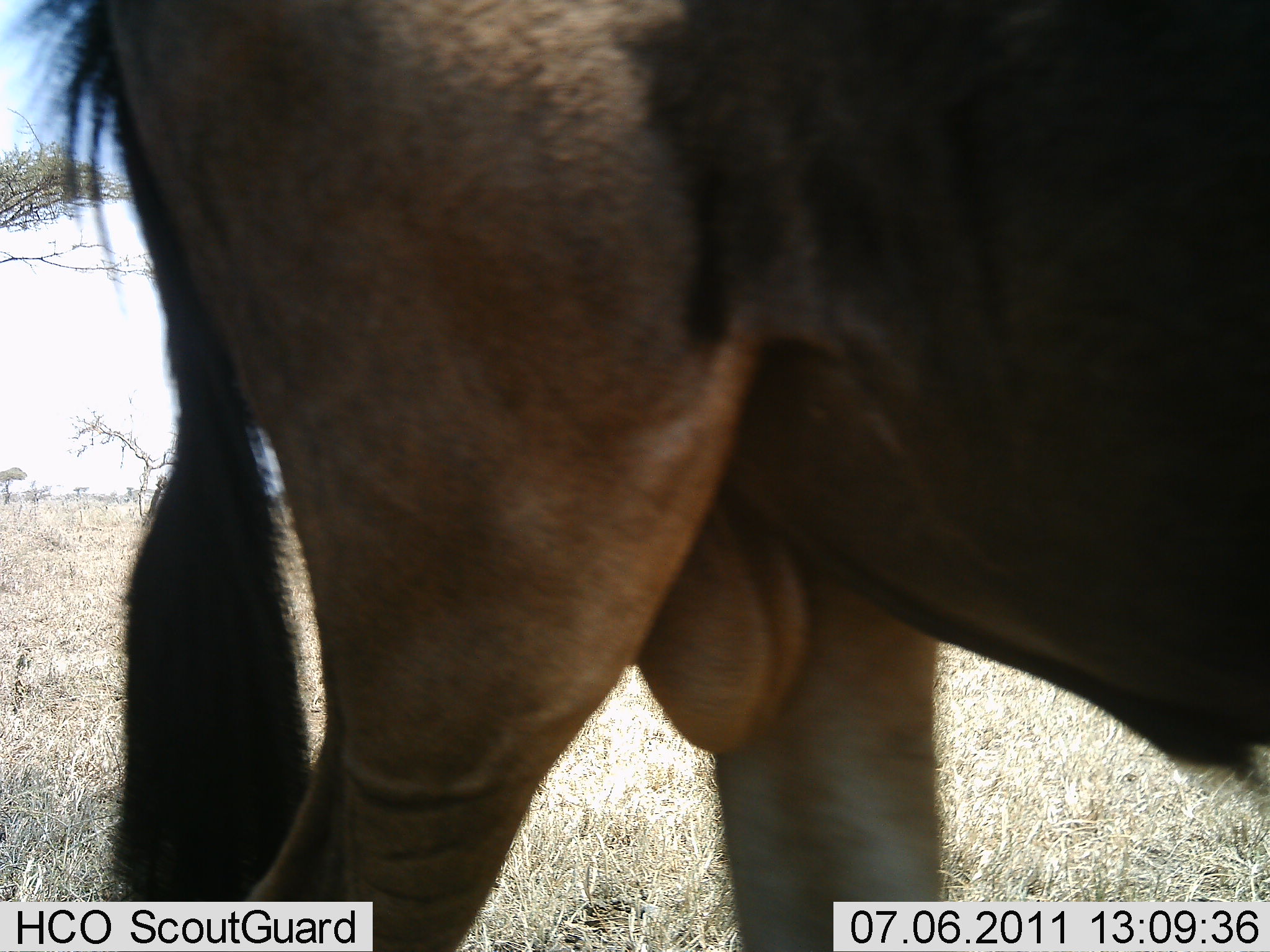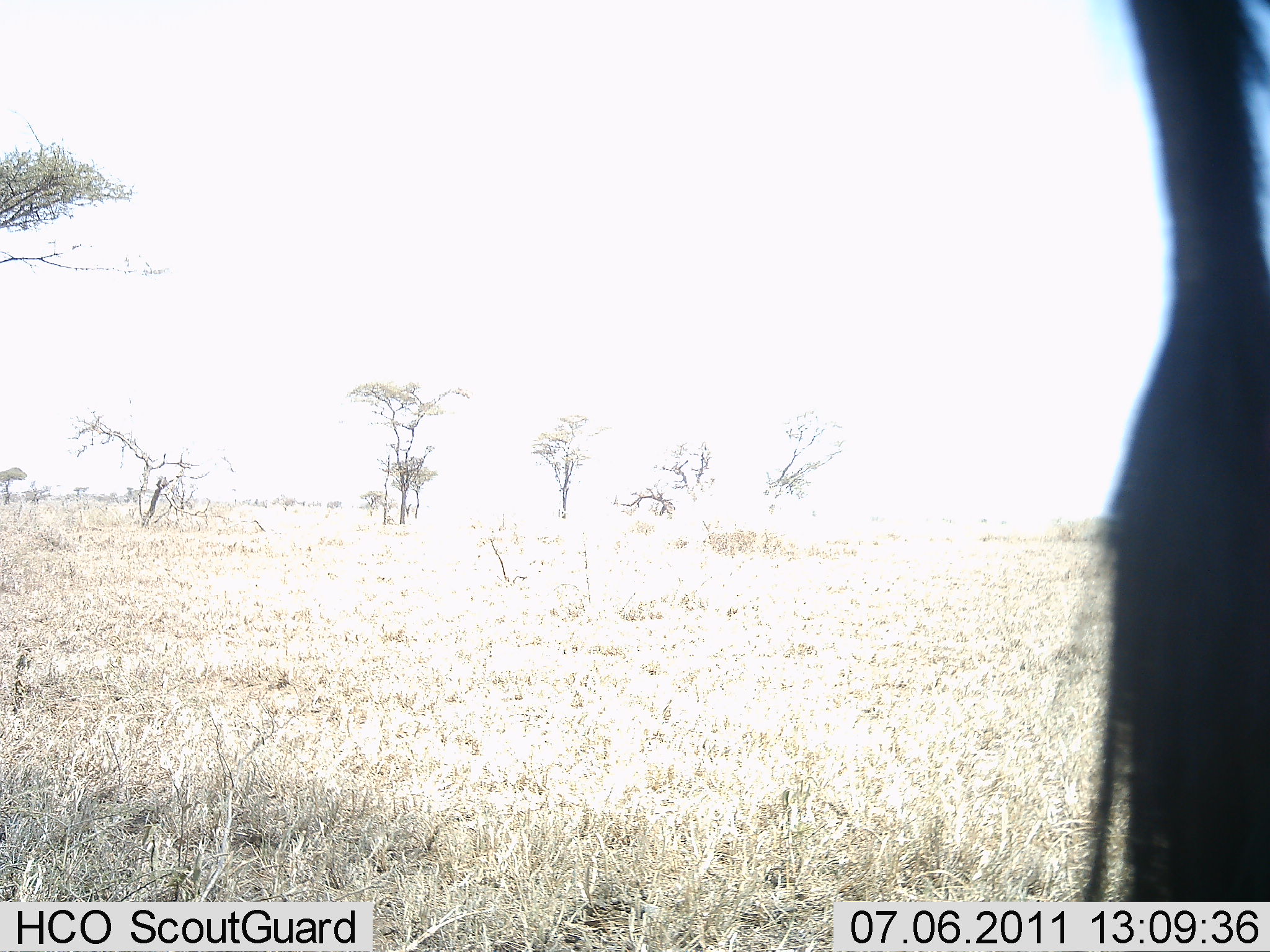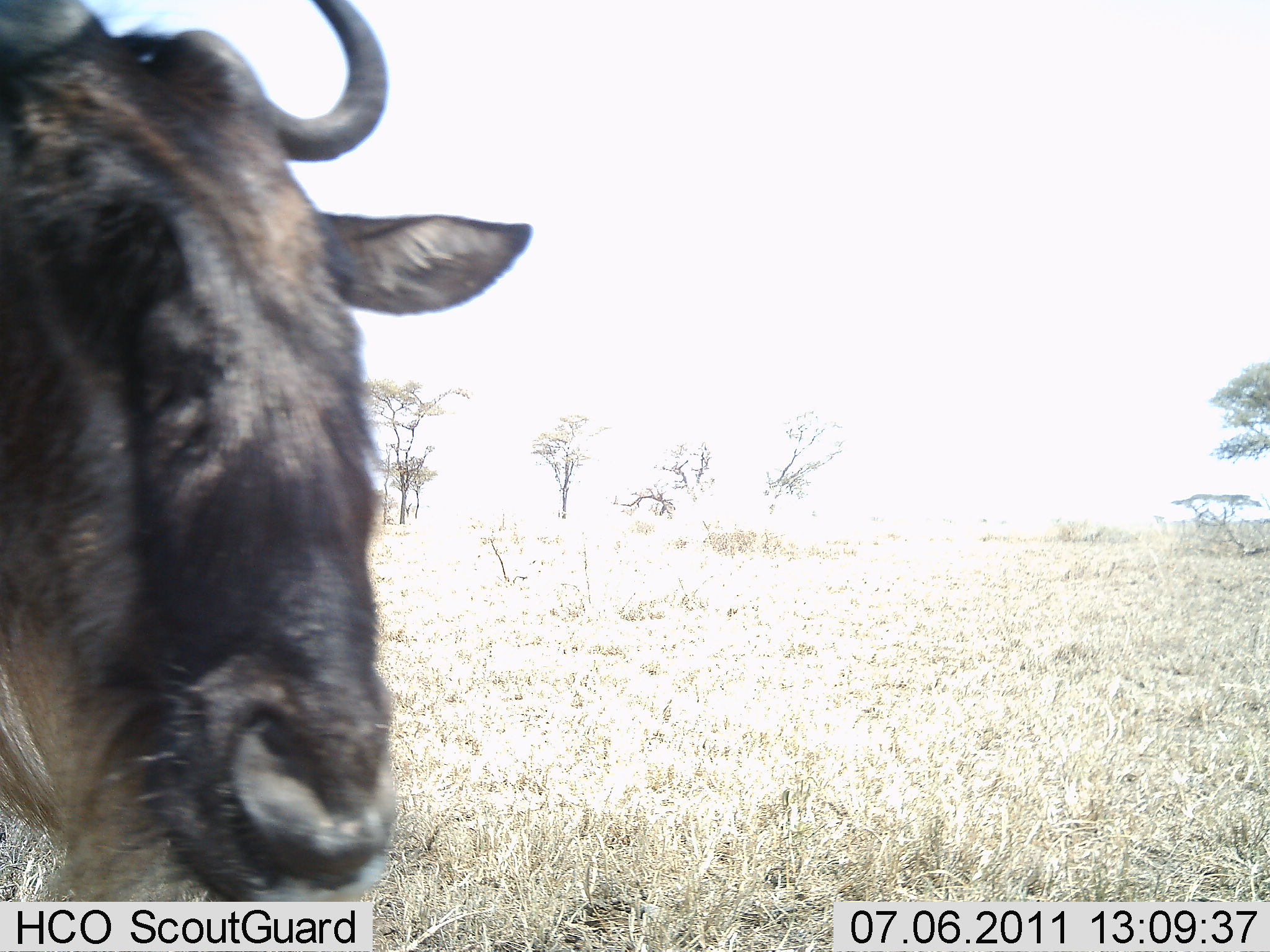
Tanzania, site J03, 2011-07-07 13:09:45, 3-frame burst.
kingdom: Animalia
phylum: Chordata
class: Mammalia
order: Artiodactyla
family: Bovidae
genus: Connochaetes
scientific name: Connochaetes taurinus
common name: blue wildebeest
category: wildebeest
Wildebeest (blue wildebeest) (Connochaetes taurinus), count 1. Behavior (volunteer vote fractions): standing 0%, resting 0%, moving 100%, interacting 0%. Young present (vote fraction): 0%. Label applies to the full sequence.